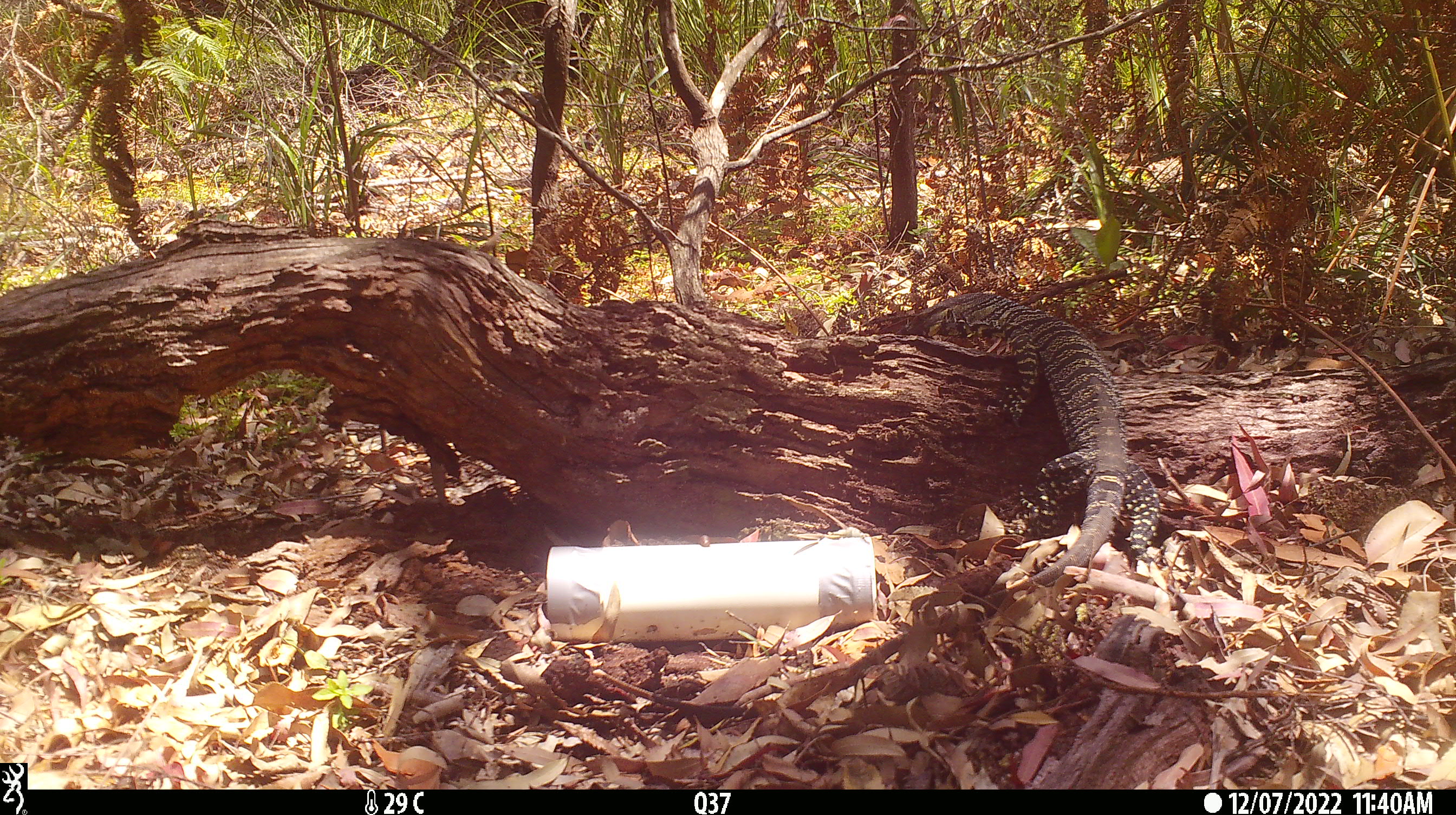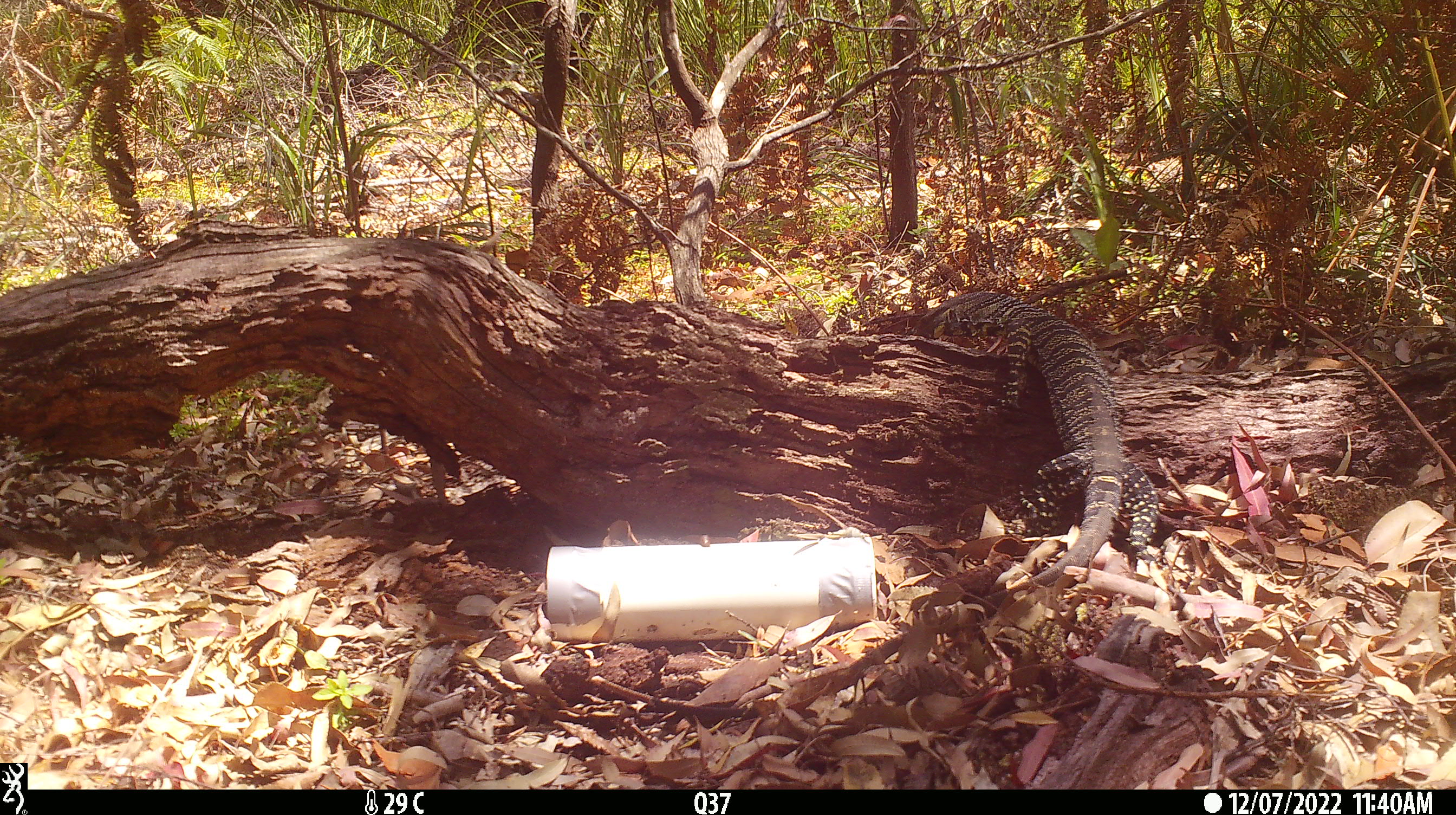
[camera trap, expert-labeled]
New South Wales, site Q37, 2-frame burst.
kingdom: Animalia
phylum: Chordata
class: Reptilia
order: Squamata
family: Varanidae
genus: Varanus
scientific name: Varanus varius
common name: lace monitor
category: goanna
Goanna (lace monitor) (Varanus varius).